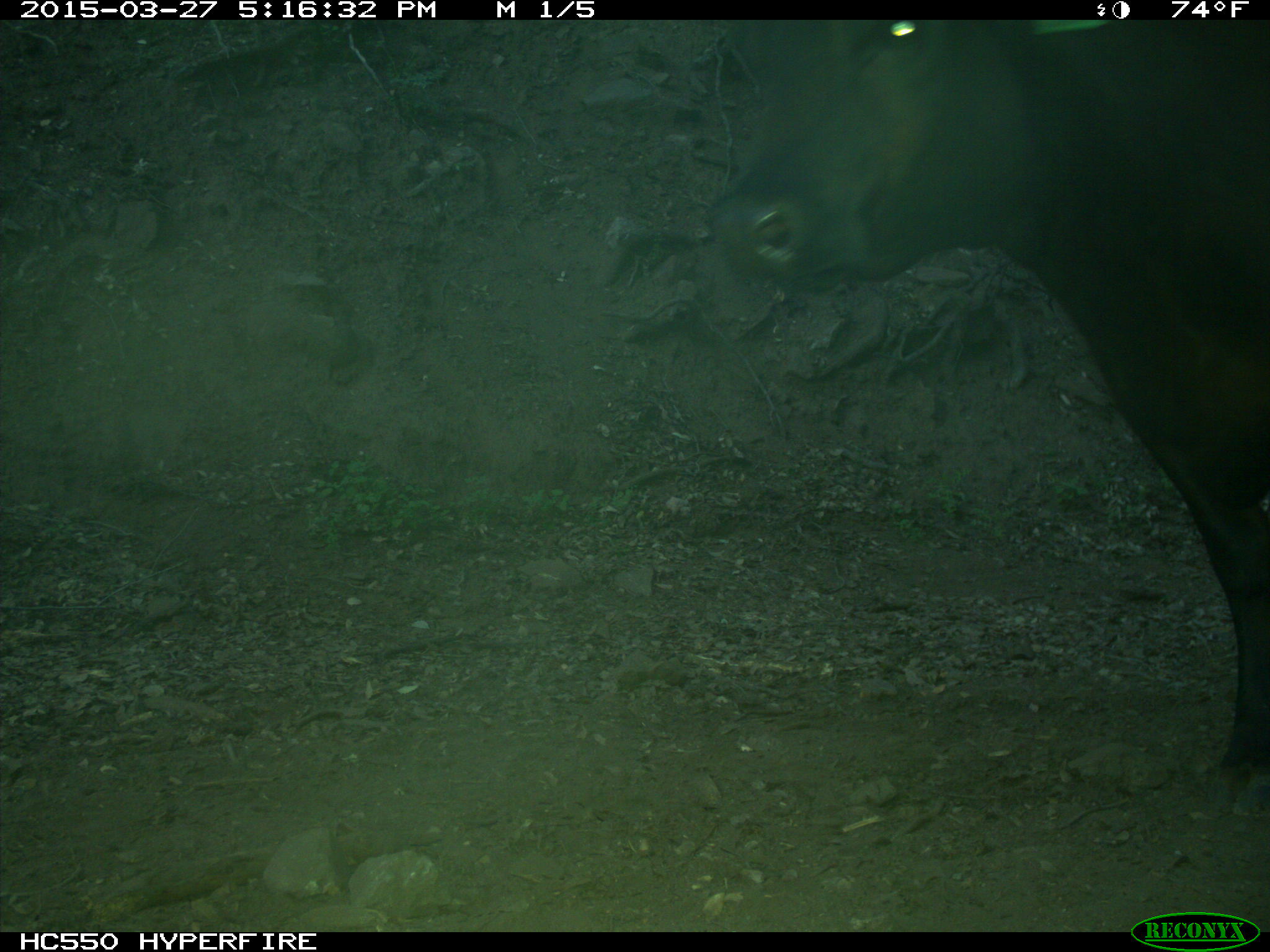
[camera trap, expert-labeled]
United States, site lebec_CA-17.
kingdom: Animalia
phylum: Chordata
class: Mammalia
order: Artiodactyla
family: Bovidae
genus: Bos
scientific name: Bos taurus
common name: domestic cow